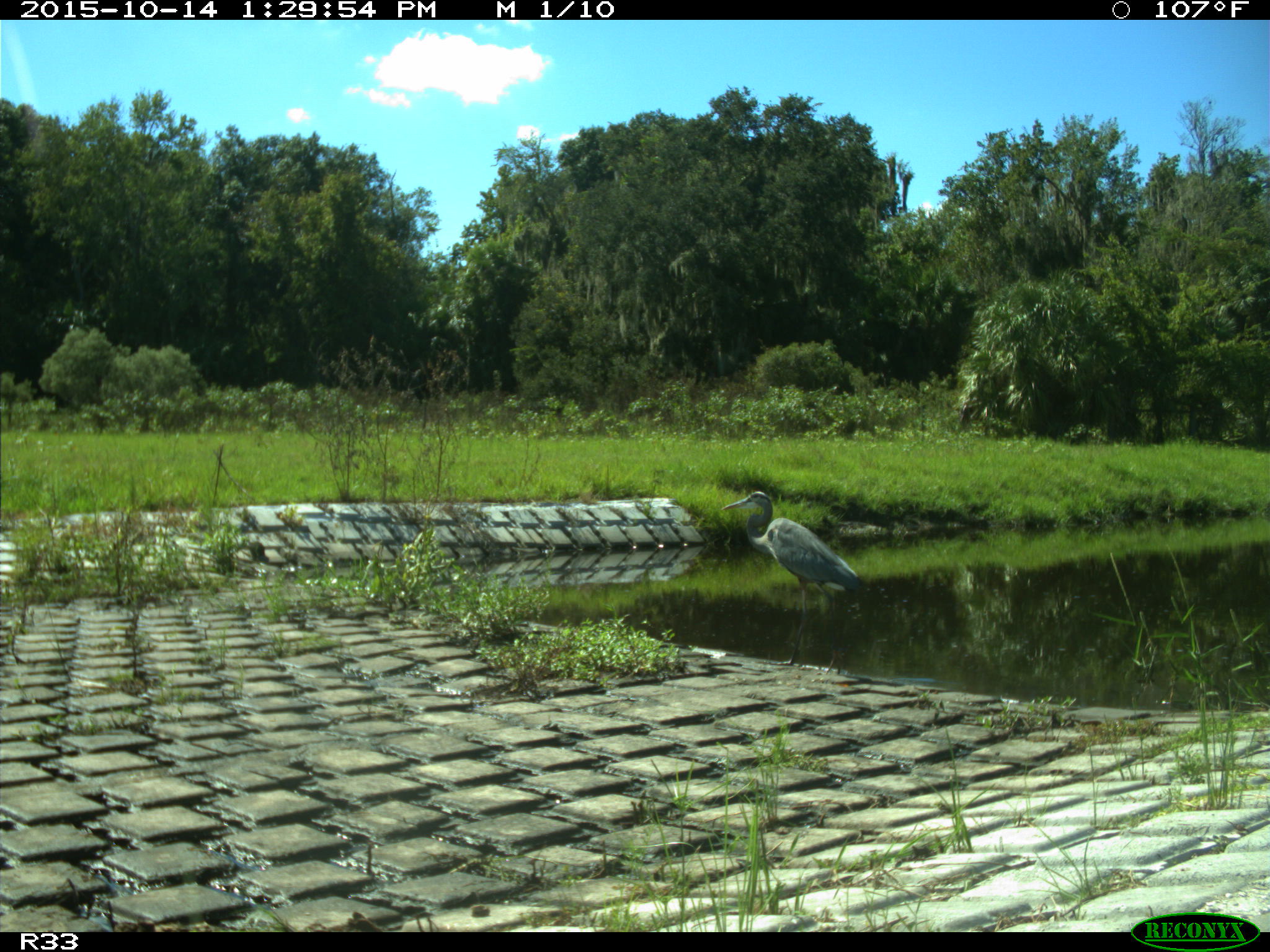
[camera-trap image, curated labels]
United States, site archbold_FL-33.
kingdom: Animalia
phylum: Chordata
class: Aves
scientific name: Aves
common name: birds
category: unidentified bird